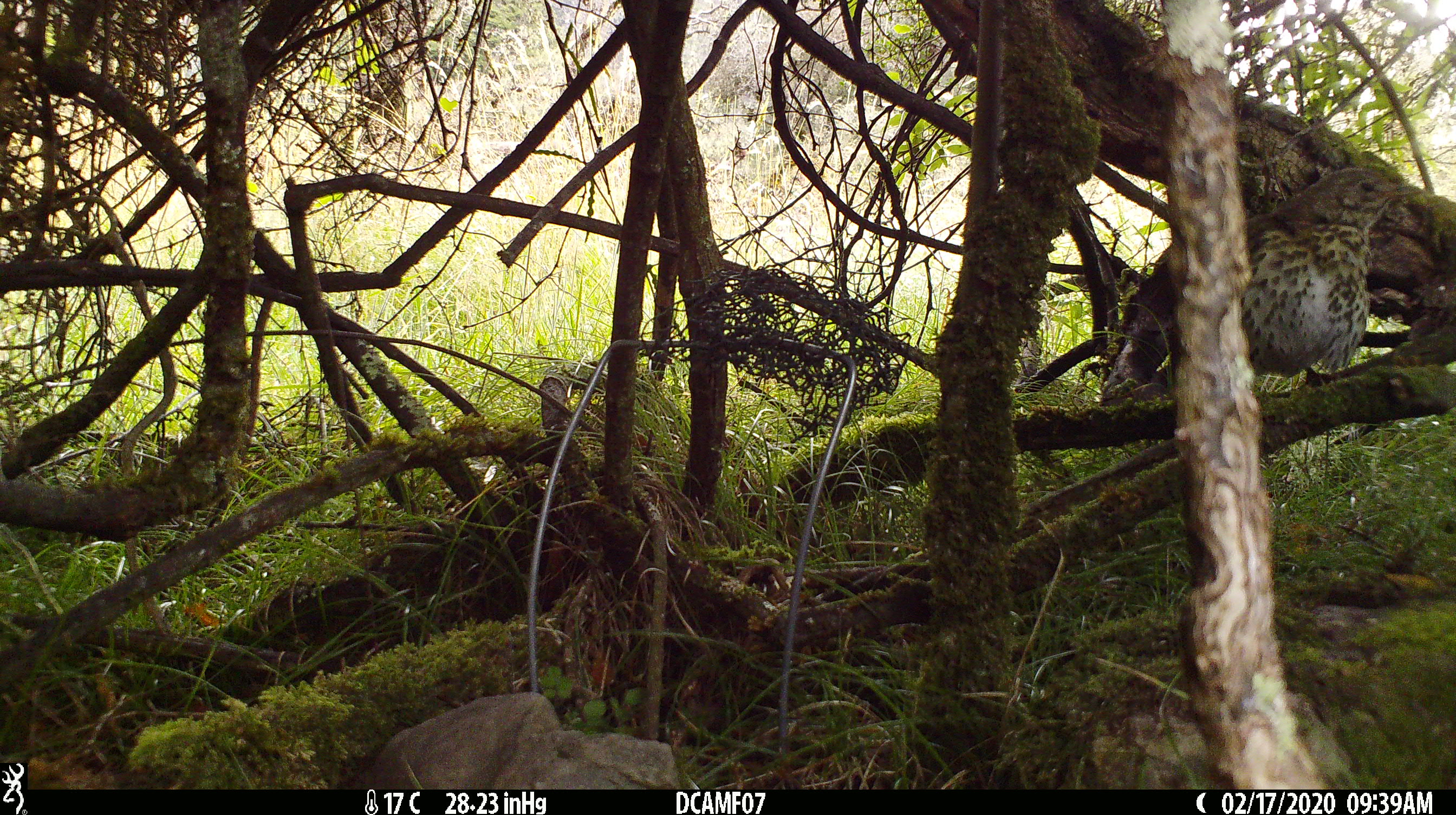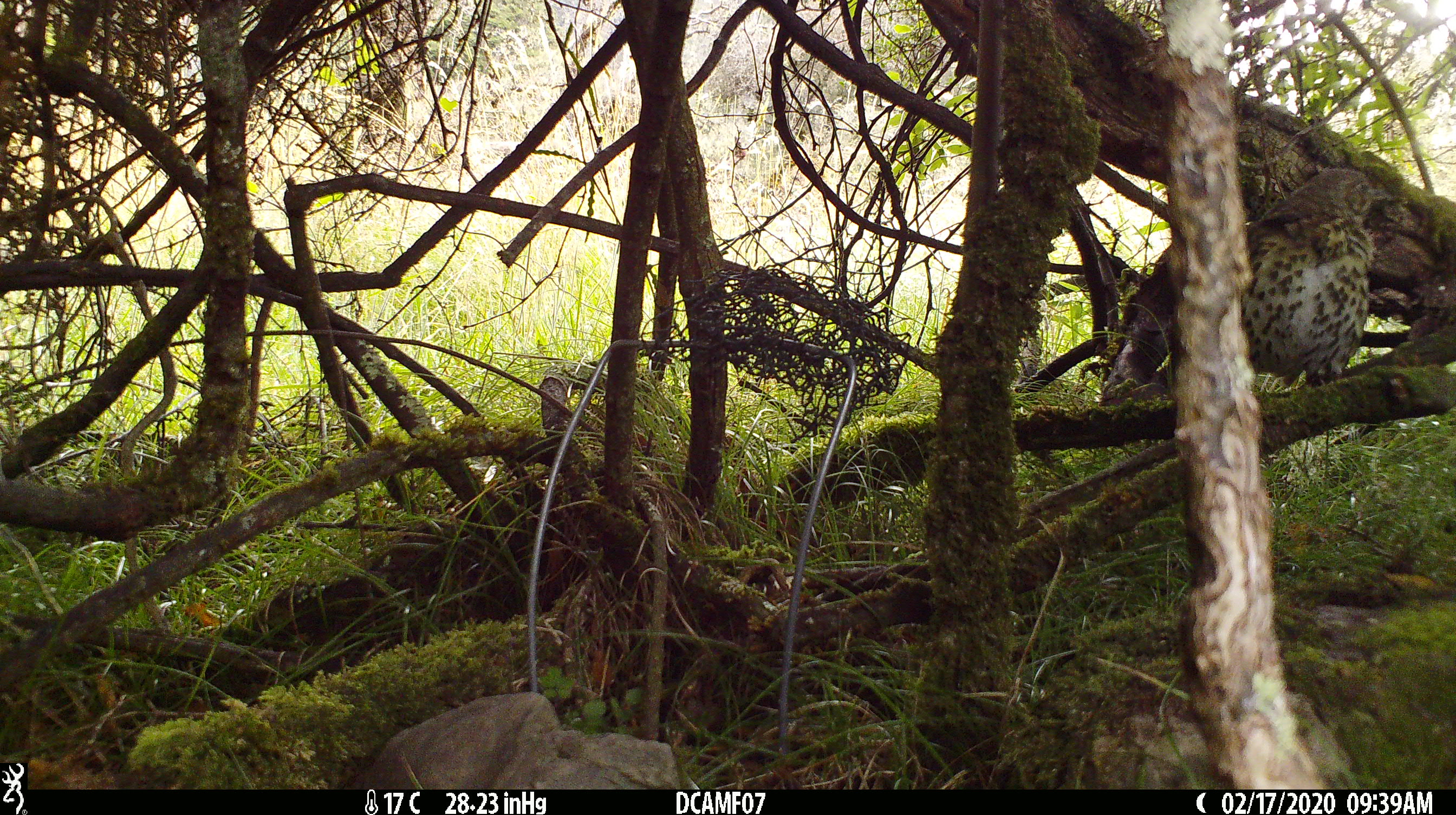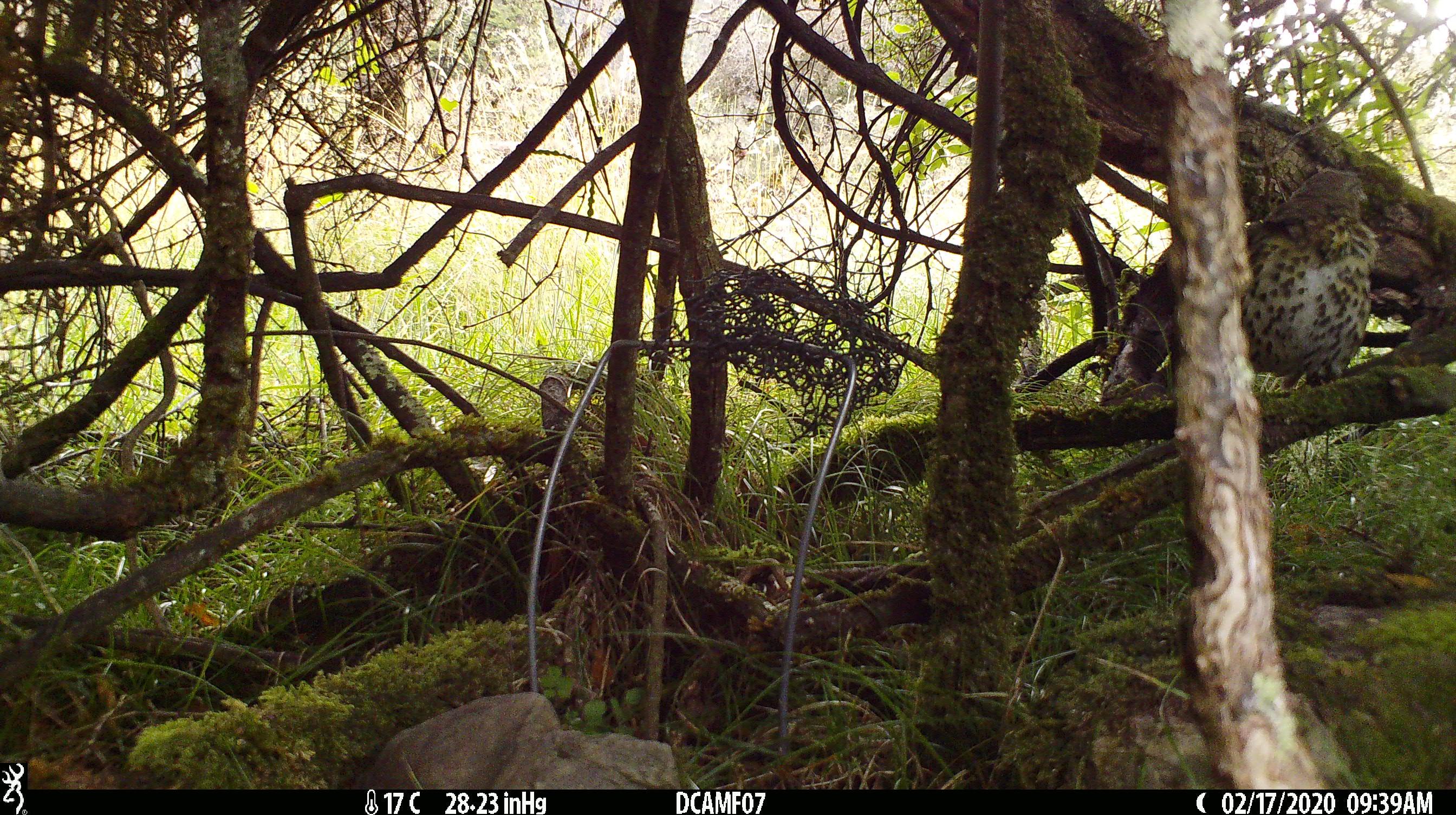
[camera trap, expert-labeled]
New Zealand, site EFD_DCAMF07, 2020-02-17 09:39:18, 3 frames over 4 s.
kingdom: Animalia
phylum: Chordata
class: Aves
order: Passeriformes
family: Turdidae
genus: Turdus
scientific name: Turdus philomelos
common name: song thrush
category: thrush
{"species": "thrush (song thrush) (Turdus philomelos)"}